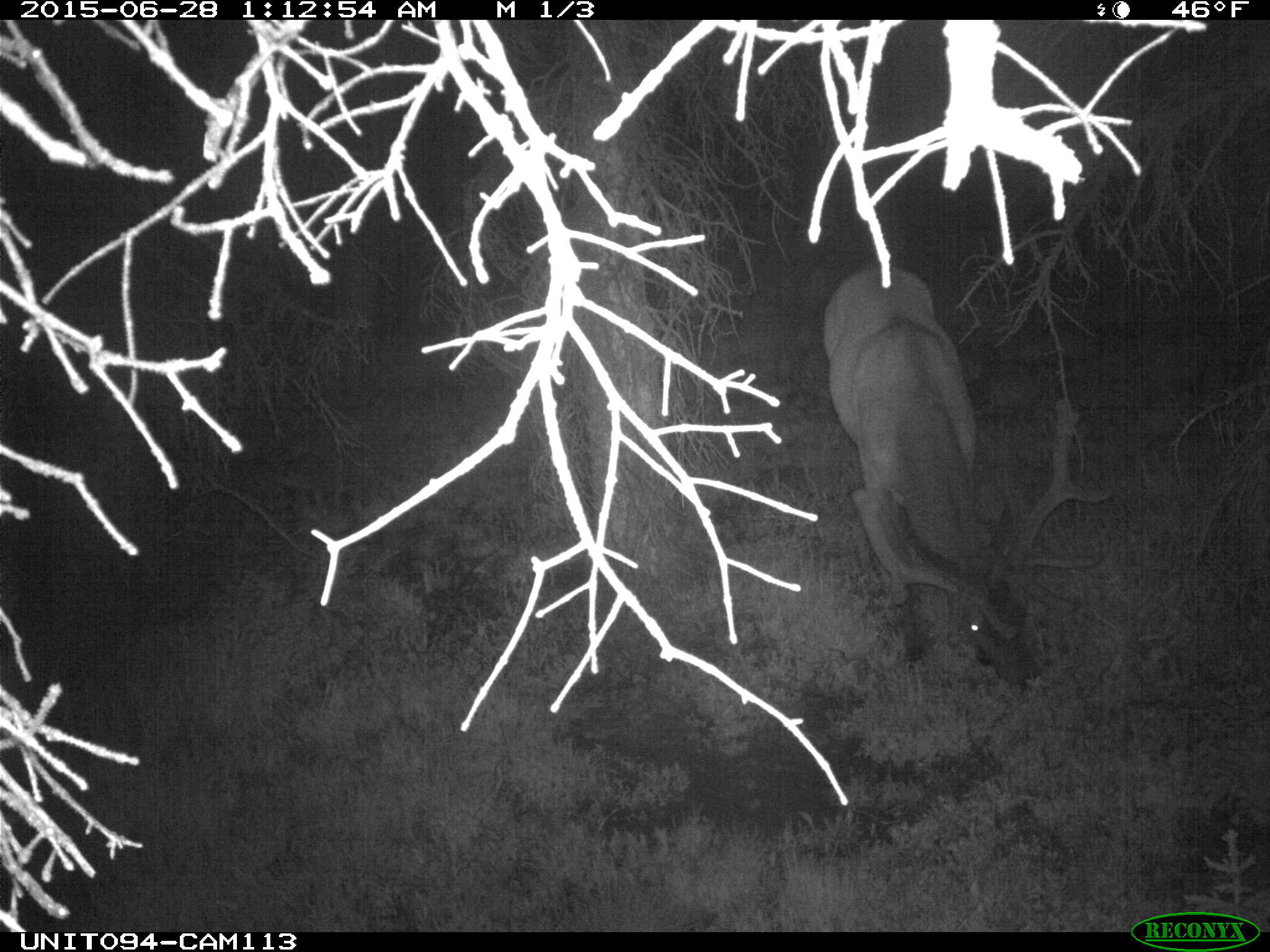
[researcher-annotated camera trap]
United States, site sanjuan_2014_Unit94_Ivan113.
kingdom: Animalia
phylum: Chordata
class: Mammalia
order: Artiodactyla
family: Cervidae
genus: Cervus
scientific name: Cervus elaphus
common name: red deer